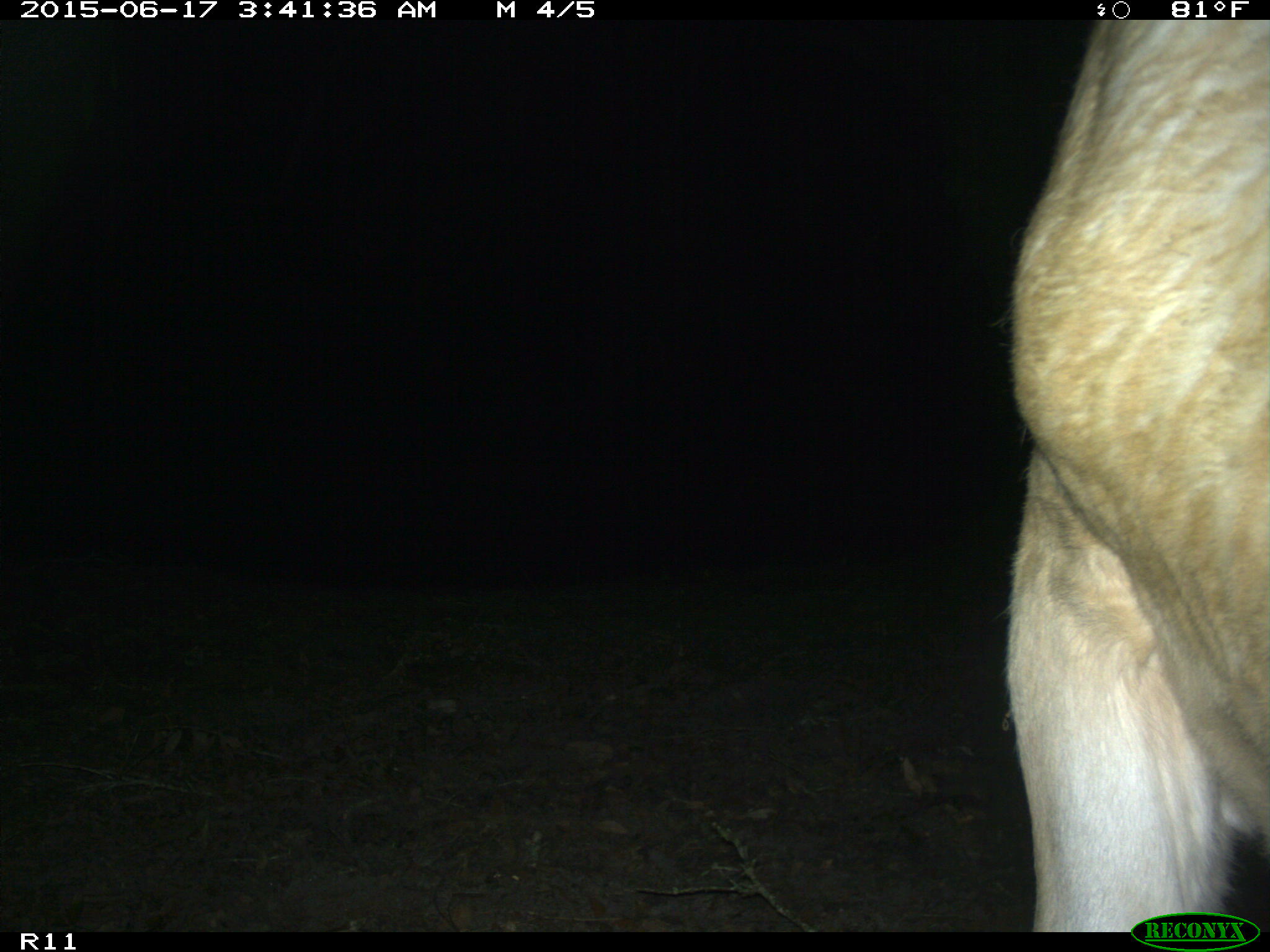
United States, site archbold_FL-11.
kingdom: Animalia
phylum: Chordata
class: Mammalia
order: Artiodactyla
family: Bovidae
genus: Bos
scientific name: Bos taurus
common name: domestic cow